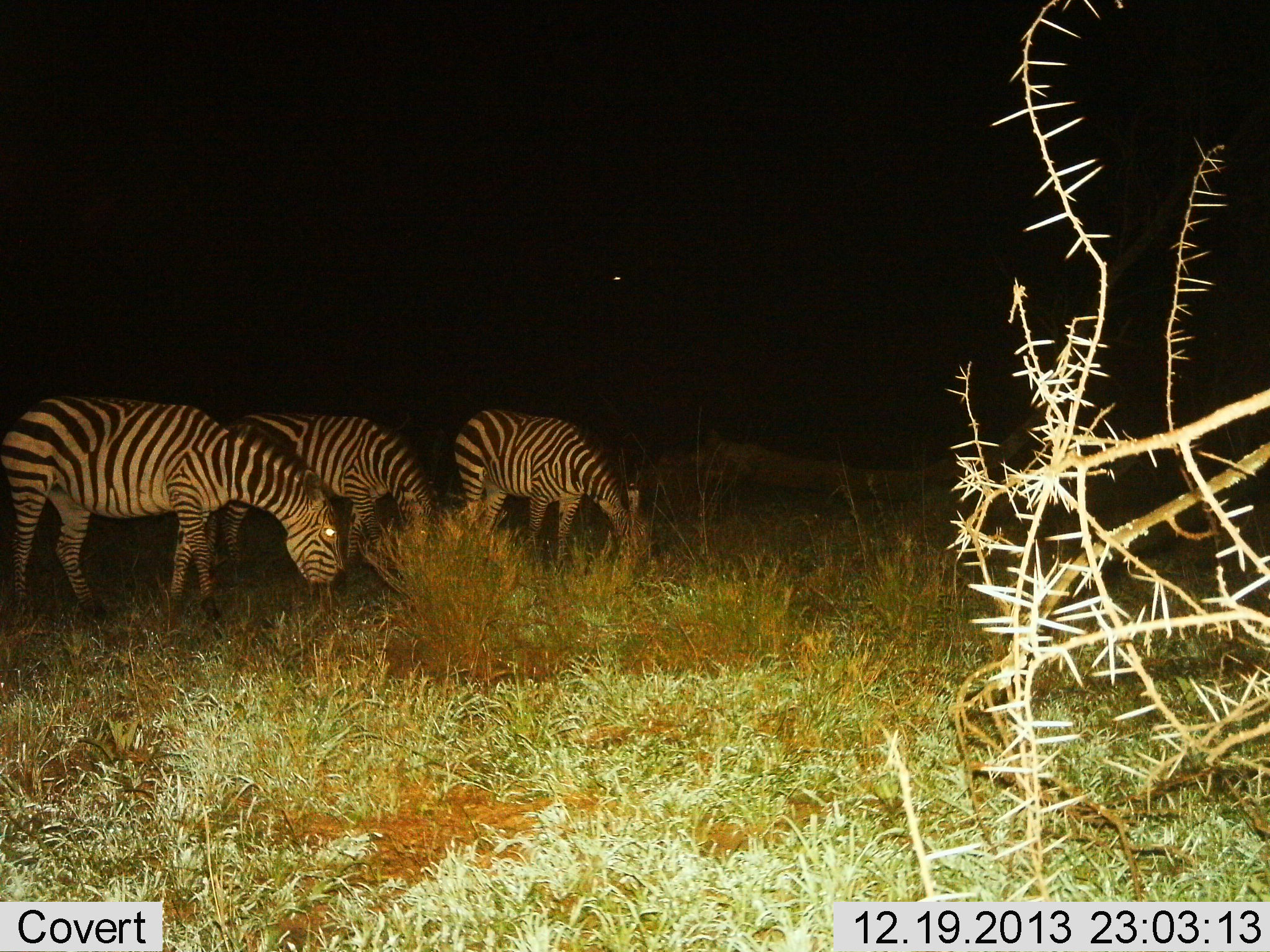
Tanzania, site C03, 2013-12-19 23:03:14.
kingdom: Animalia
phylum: Chordata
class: Mammalia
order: Perissodactyla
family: Equidae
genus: Equus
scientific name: Equus quagga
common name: plains zebra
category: zebra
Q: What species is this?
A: Zebra (plains zebra) (Equus quagga).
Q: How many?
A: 3.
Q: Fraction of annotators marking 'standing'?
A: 22%.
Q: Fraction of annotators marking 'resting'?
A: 0%.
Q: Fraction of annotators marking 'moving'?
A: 3%.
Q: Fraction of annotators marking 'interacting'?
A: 0%.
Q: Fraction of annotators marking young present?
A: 0%.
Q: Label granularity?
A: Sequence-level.